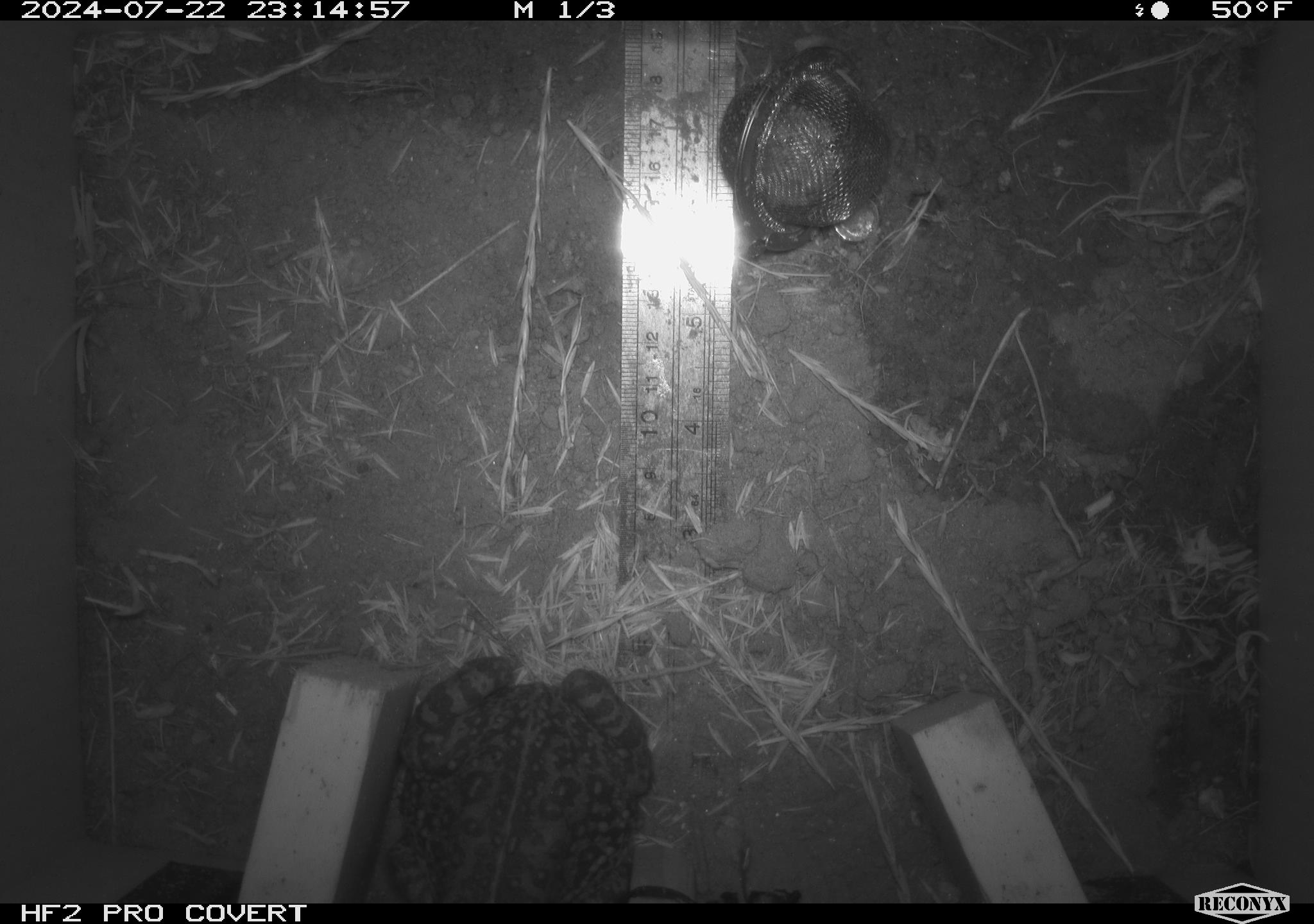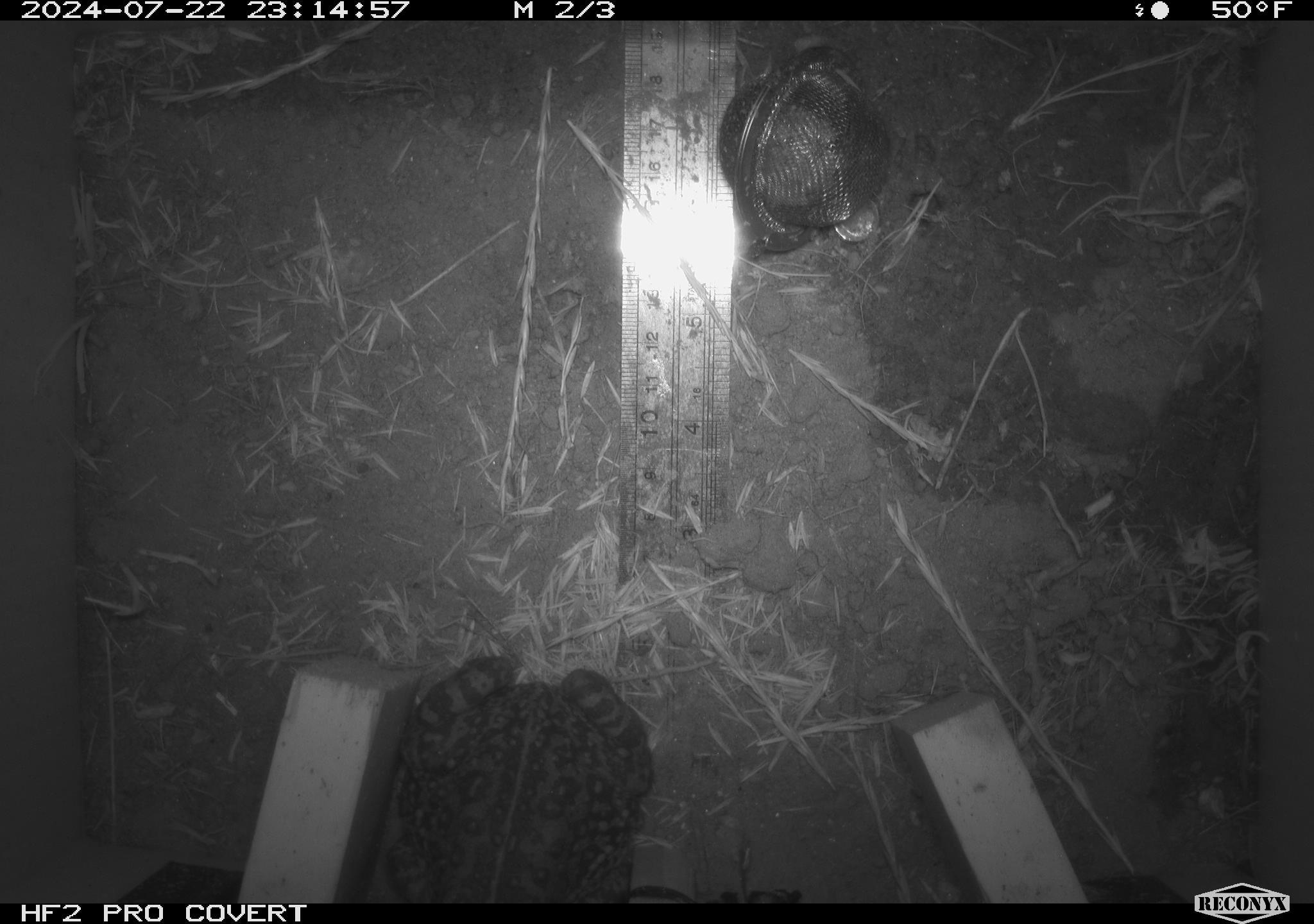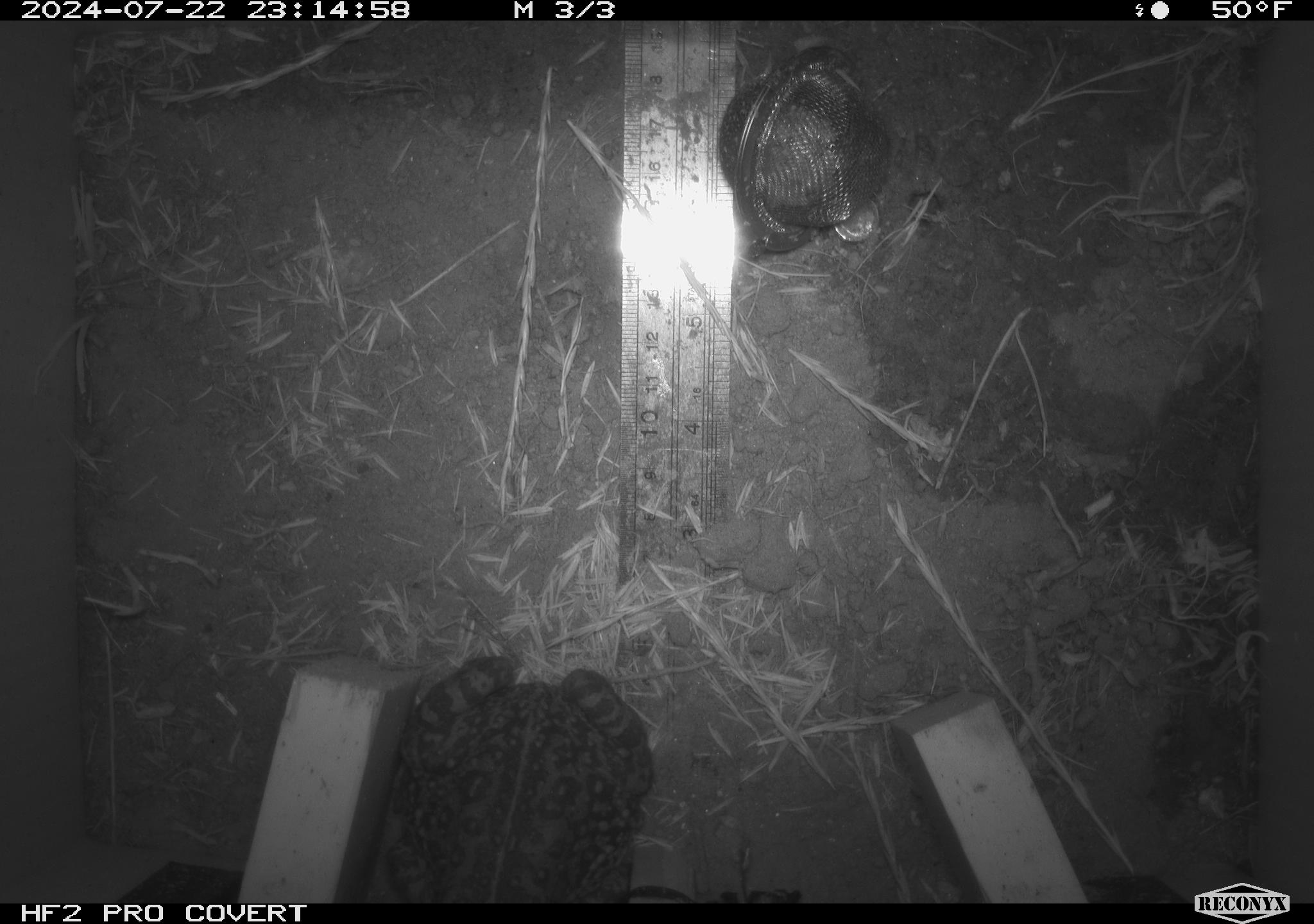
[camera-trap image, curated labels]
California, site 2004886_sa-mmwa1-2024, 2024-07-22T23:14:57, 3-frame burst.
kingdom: Animalia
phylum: Chordata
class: Amphibia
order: Anura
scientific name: Anura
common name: frogs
Frogs (Anura).